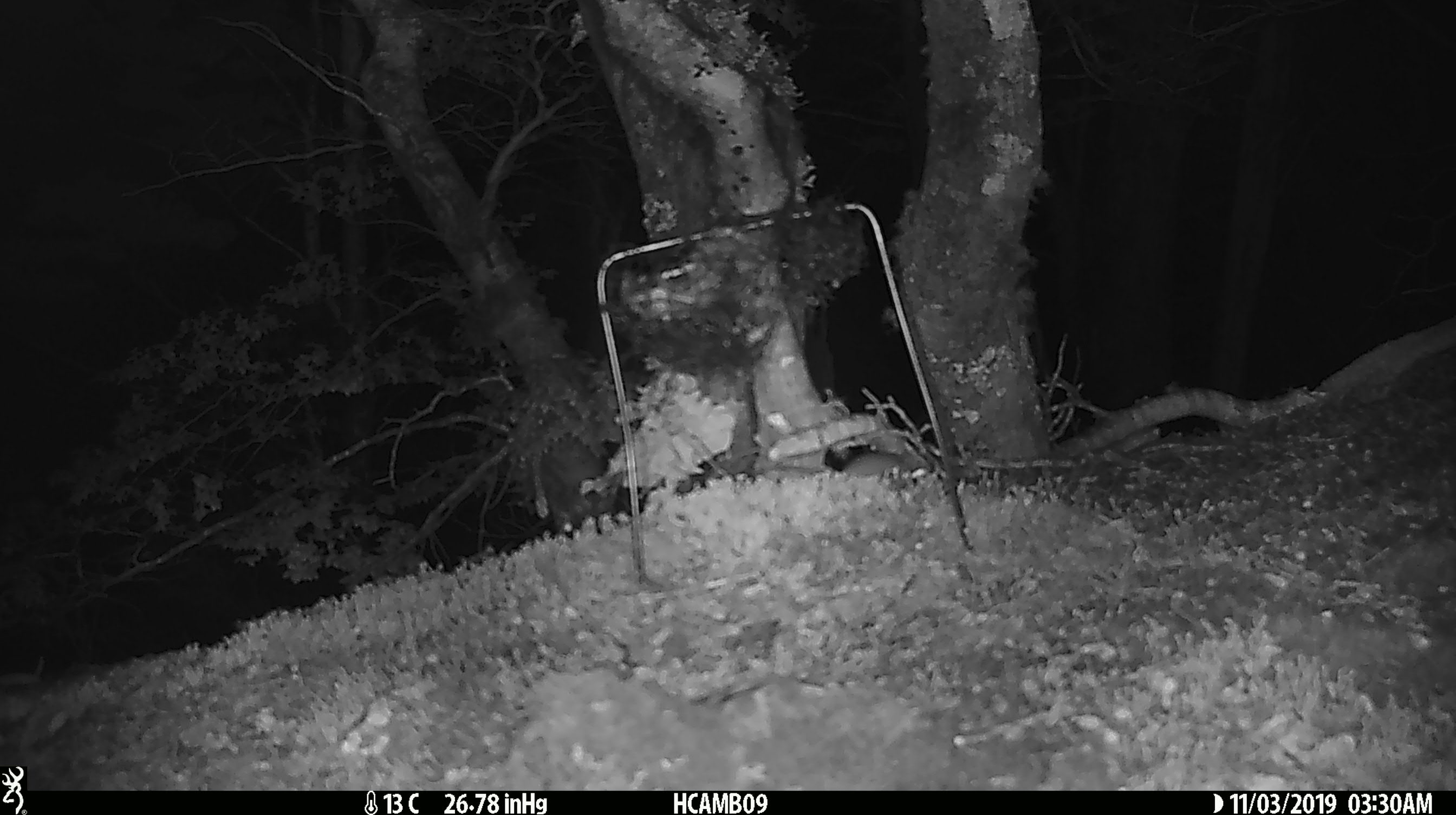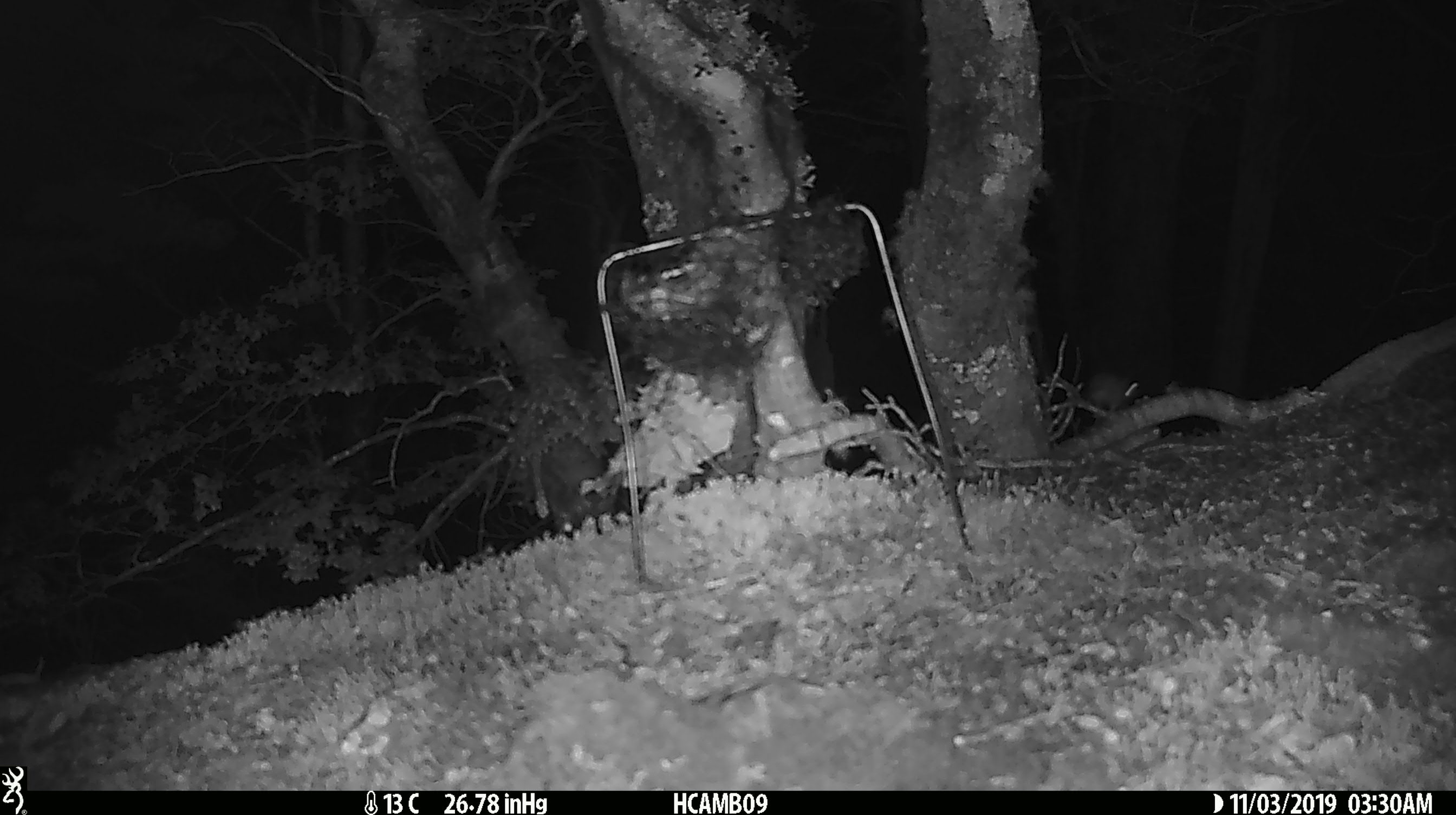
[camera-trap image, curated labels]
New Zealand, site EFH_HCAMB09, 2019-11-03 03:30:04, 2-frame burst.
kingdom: Animalia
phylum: Chordata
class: Mammalia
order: Rodentia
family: Muridae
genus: Mus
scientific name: Mus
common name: mouse